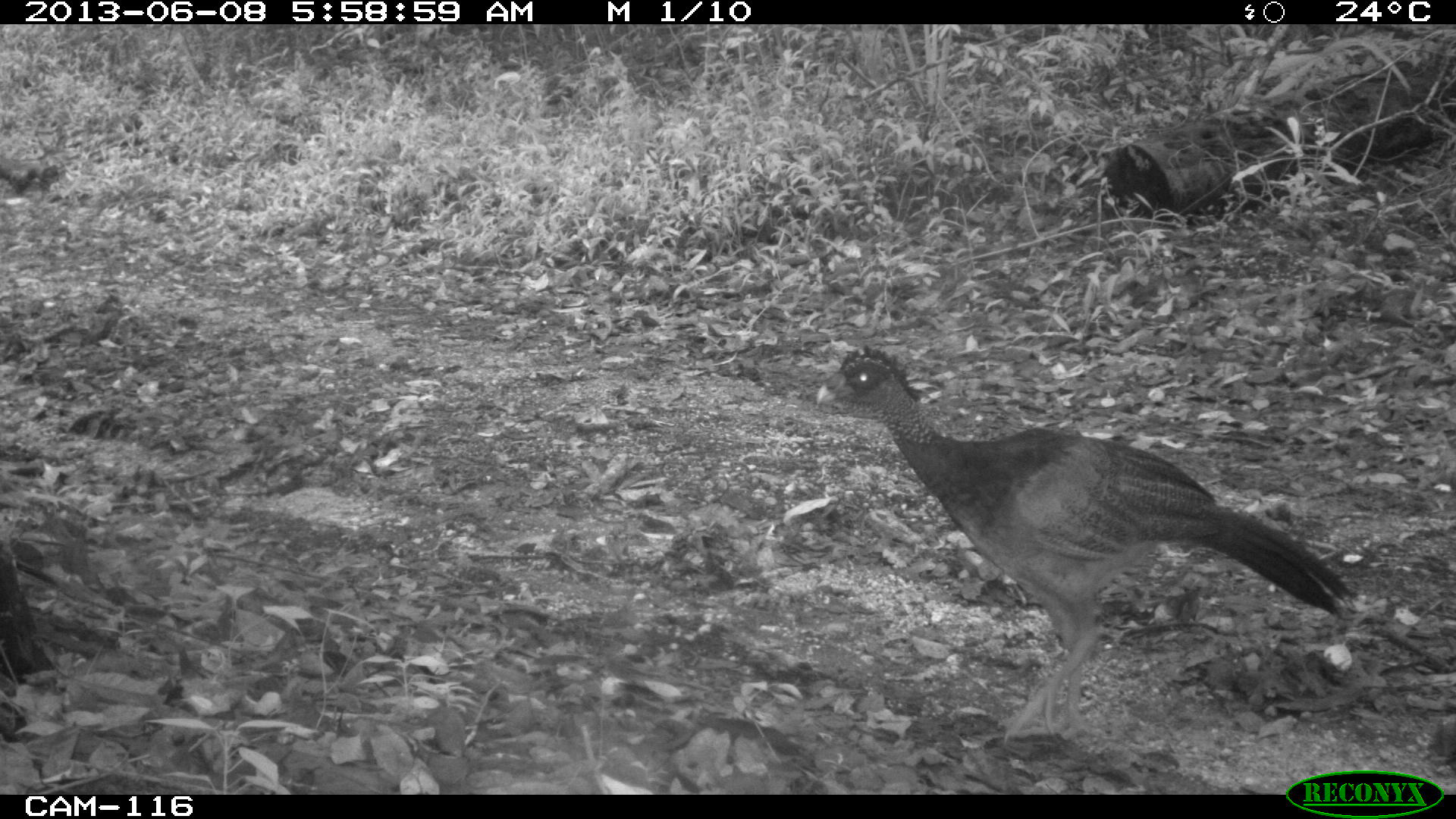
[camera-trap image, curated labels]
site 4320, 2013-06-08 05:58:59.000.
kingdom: Animalia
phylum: Chordata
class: Aves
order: Galliformes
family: Cracidae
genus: Crax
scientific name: Crax rubra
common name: great curassow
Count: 1.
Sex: female.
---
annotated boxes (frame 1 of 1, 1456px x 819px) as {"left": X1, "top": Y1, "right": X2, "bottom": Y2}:
crax rubra: {"left": 814, "top": 343, "right": 1358, "bottom": 751}